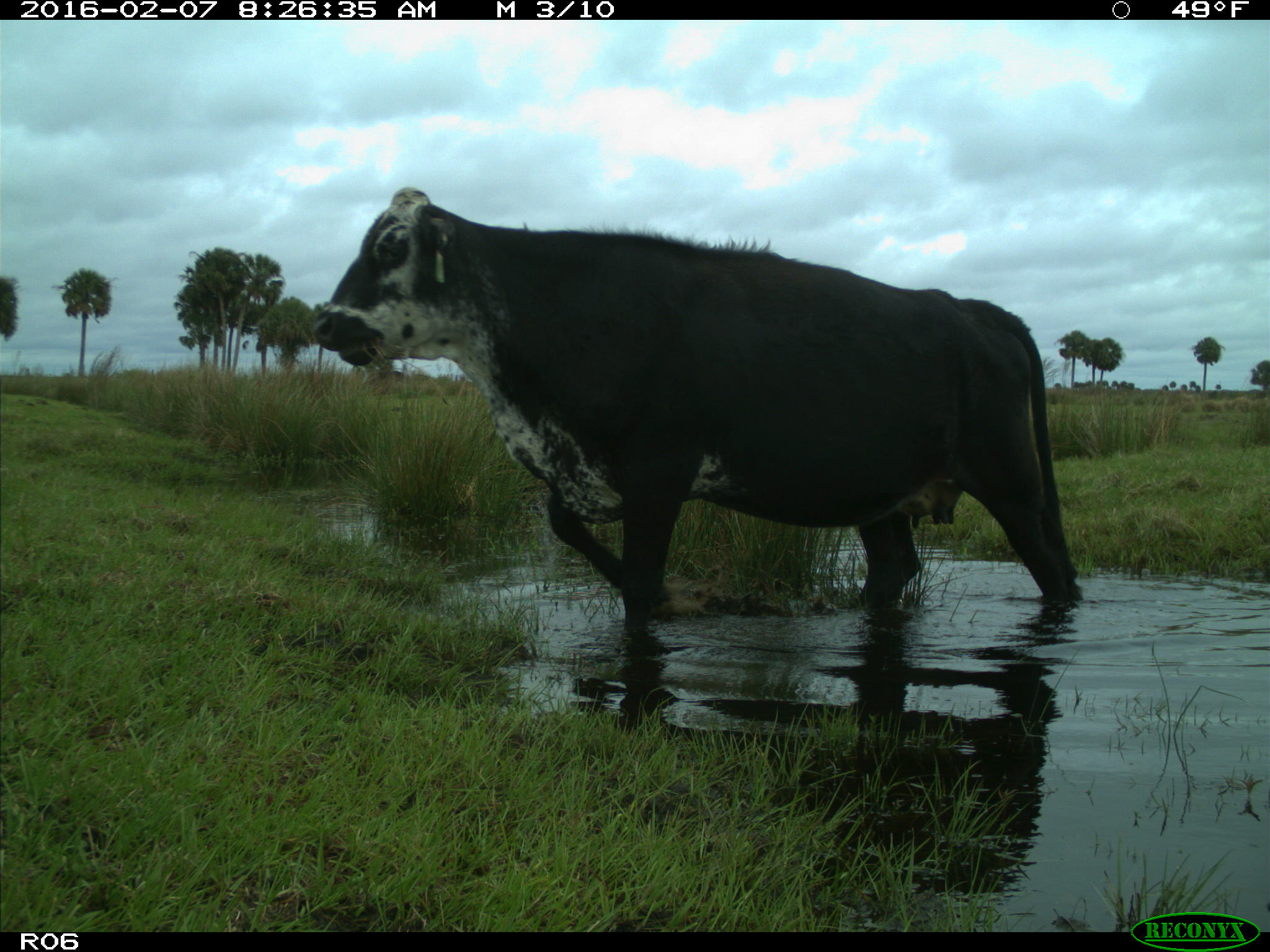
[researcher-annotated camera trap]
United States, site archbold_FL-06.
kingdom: Animalia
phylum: Chordata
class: Mammalia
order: Artiodactyla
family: Bovidae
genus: Bos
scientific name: Bos taurus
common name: domestic cow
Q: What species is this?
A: Bos taurus (domestic cow).